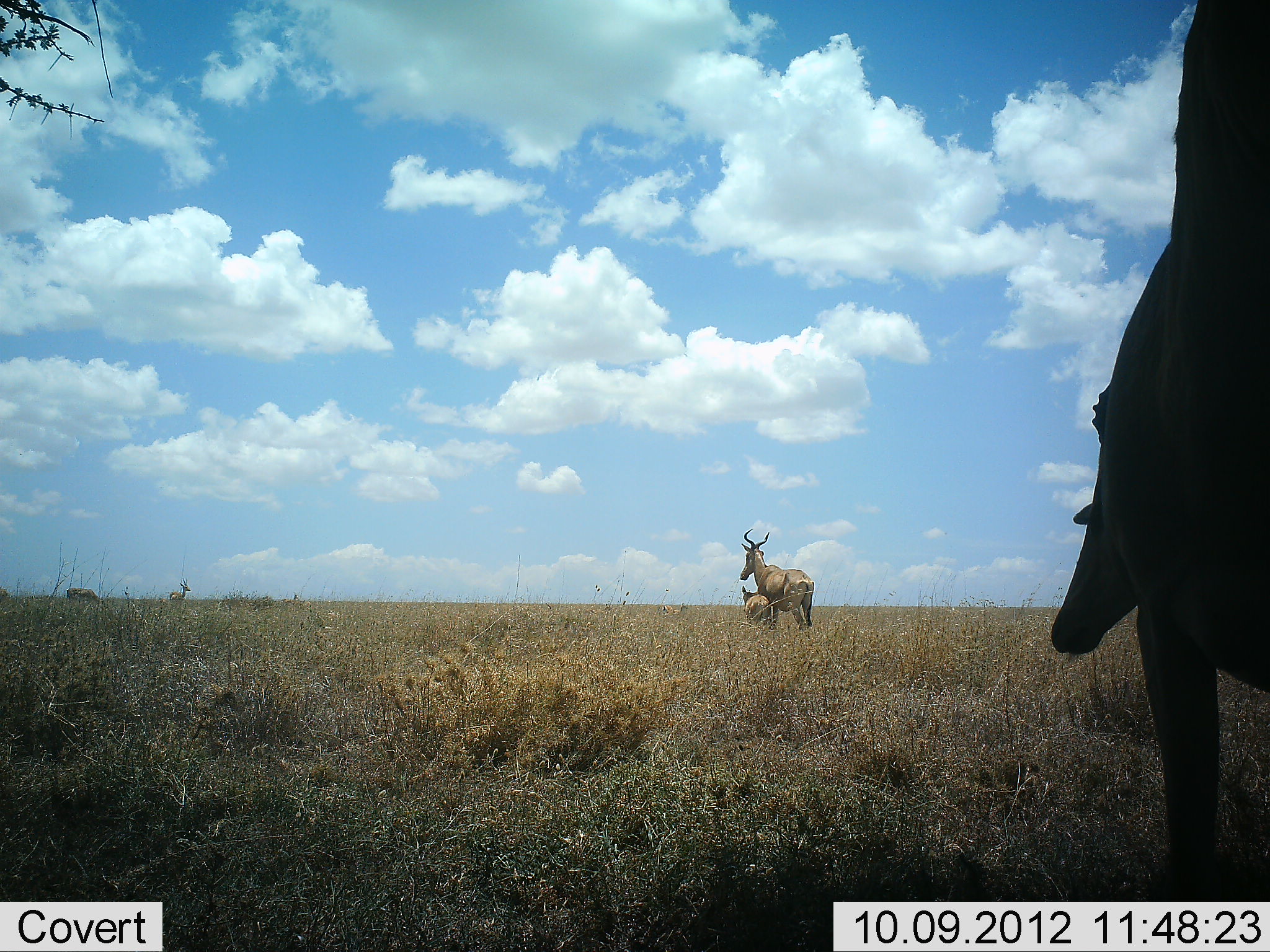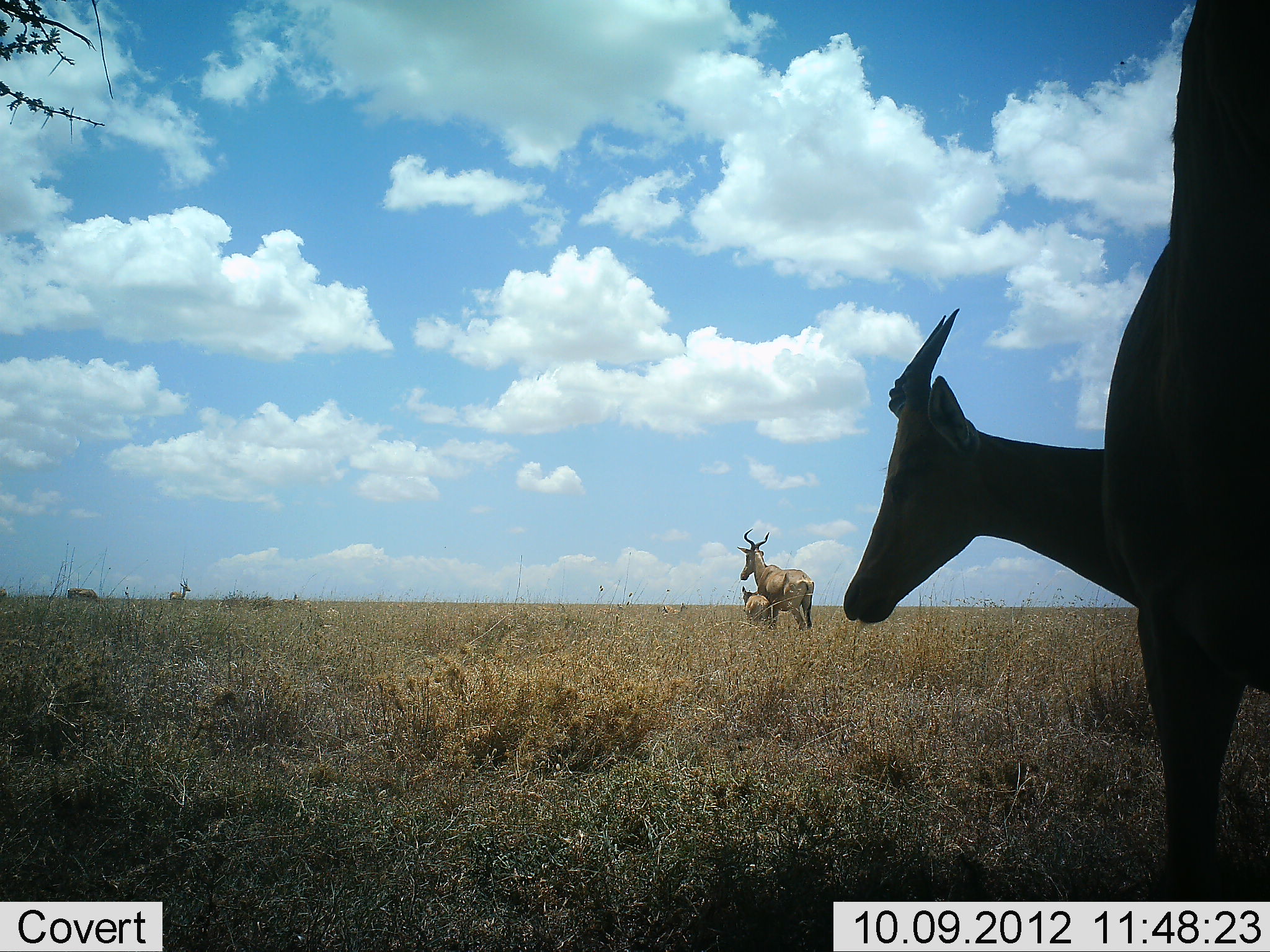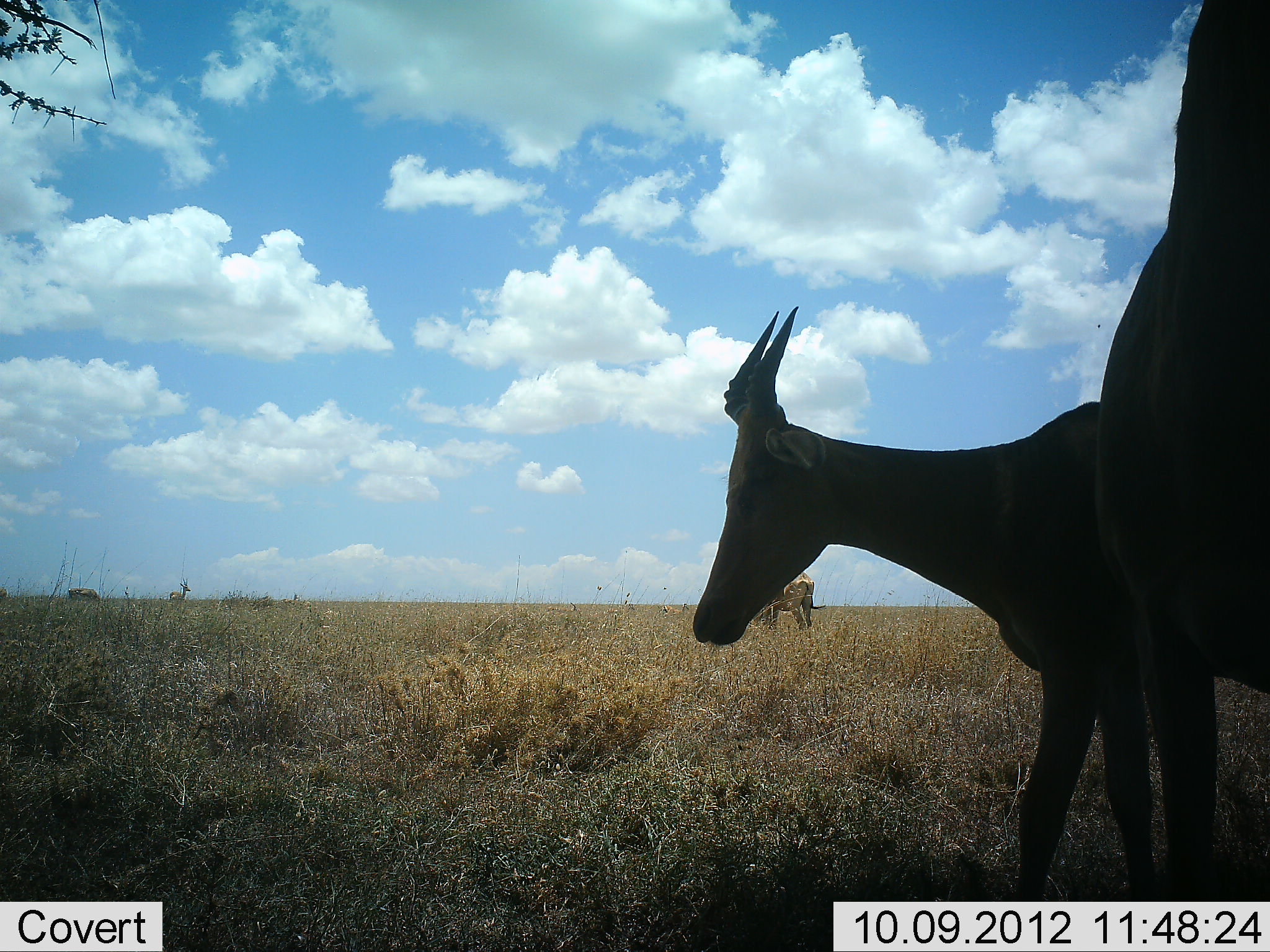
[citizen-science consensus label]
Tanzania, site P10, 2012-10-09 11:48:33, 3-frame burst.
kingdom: Animalia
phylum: Chordata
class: Mammalia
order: Artiodactyla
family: Bovidae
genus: Alcelaphus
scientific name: Alcelaphus buselaphus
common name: hartebeest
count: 6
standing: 82%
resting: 18%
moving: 55%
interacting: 0%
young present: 73%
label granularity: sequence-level